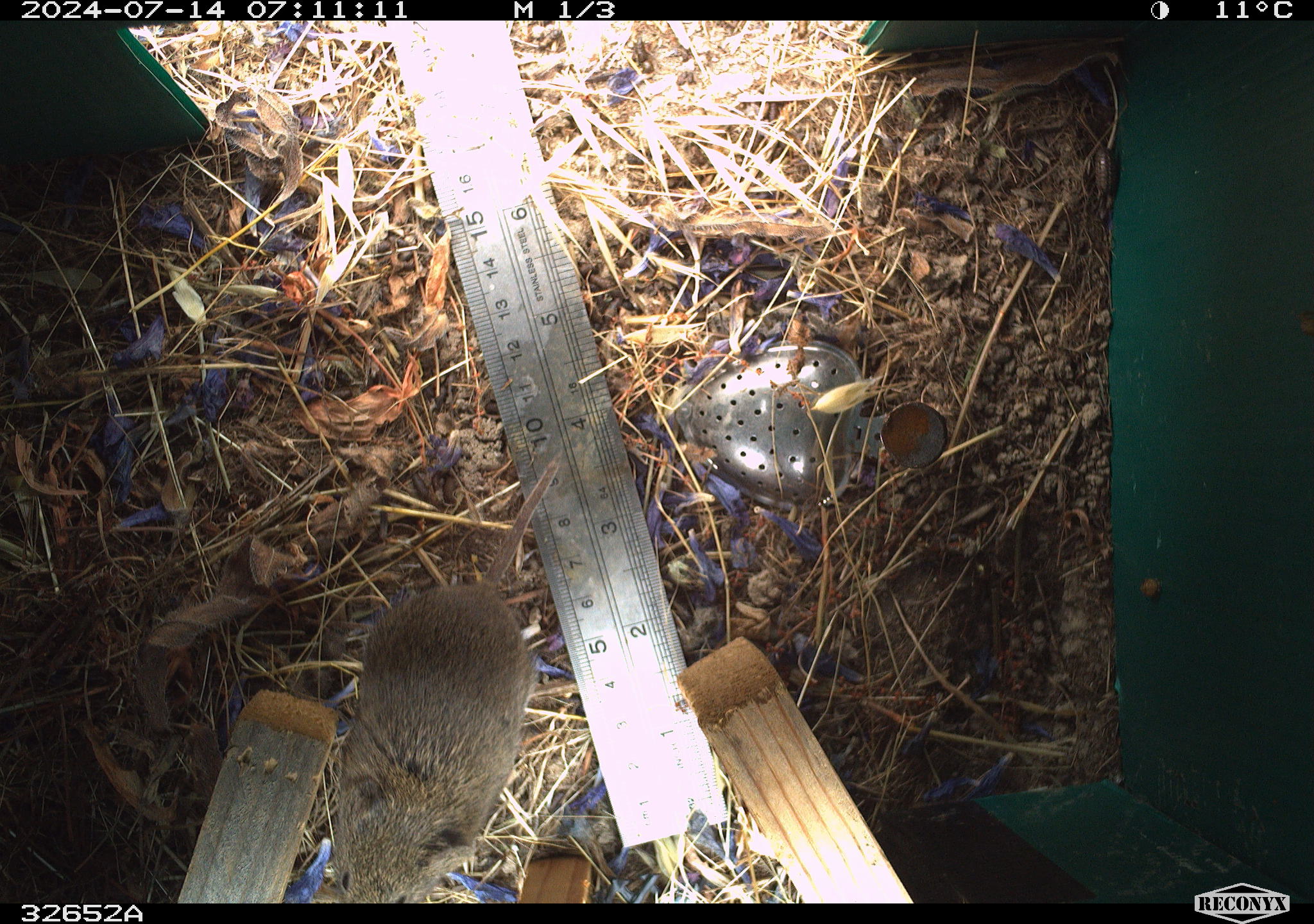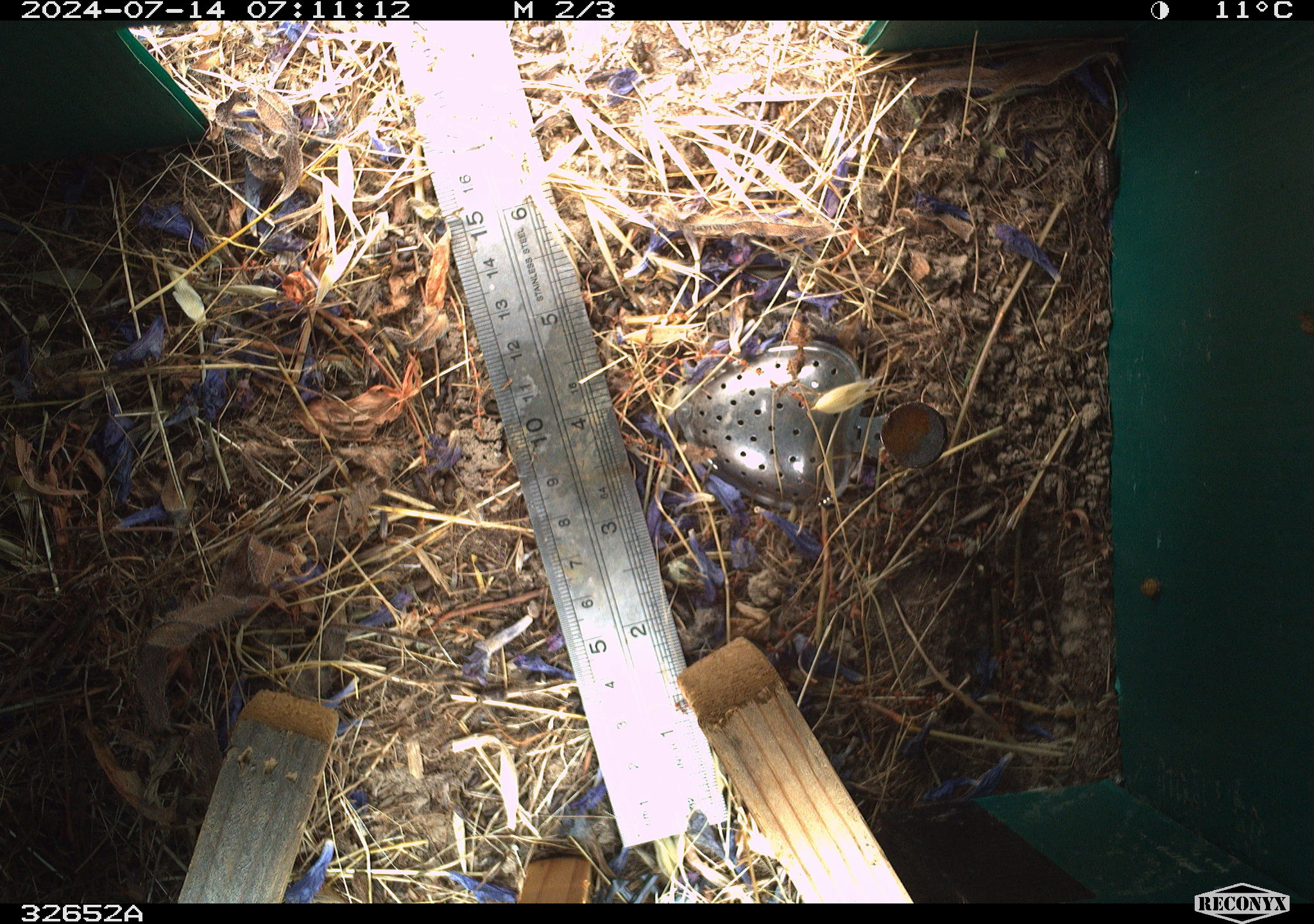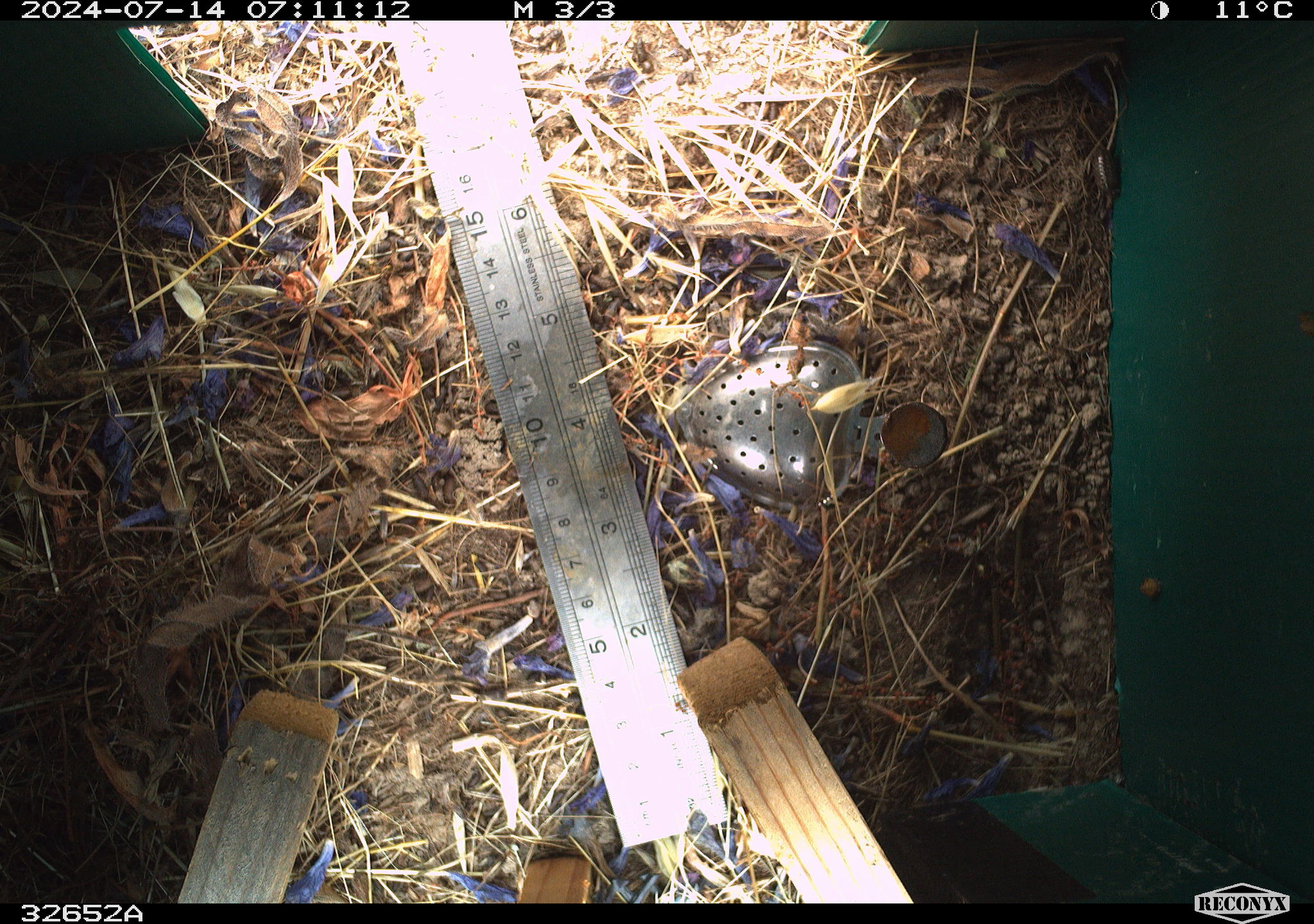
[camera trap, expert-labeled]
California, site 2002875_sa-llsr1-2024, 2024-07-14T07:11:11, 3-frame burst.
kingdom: Animalia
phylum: Chordata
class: Mammalia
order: Rodentia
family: Cricetidae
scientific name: Arvicolinae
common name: voles, lemmings, and muskrats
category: arvicolinae subfamily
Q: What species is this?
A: Arvicolinae subfamily (voles, lemmings, and muskrats) (Arvicolinae).